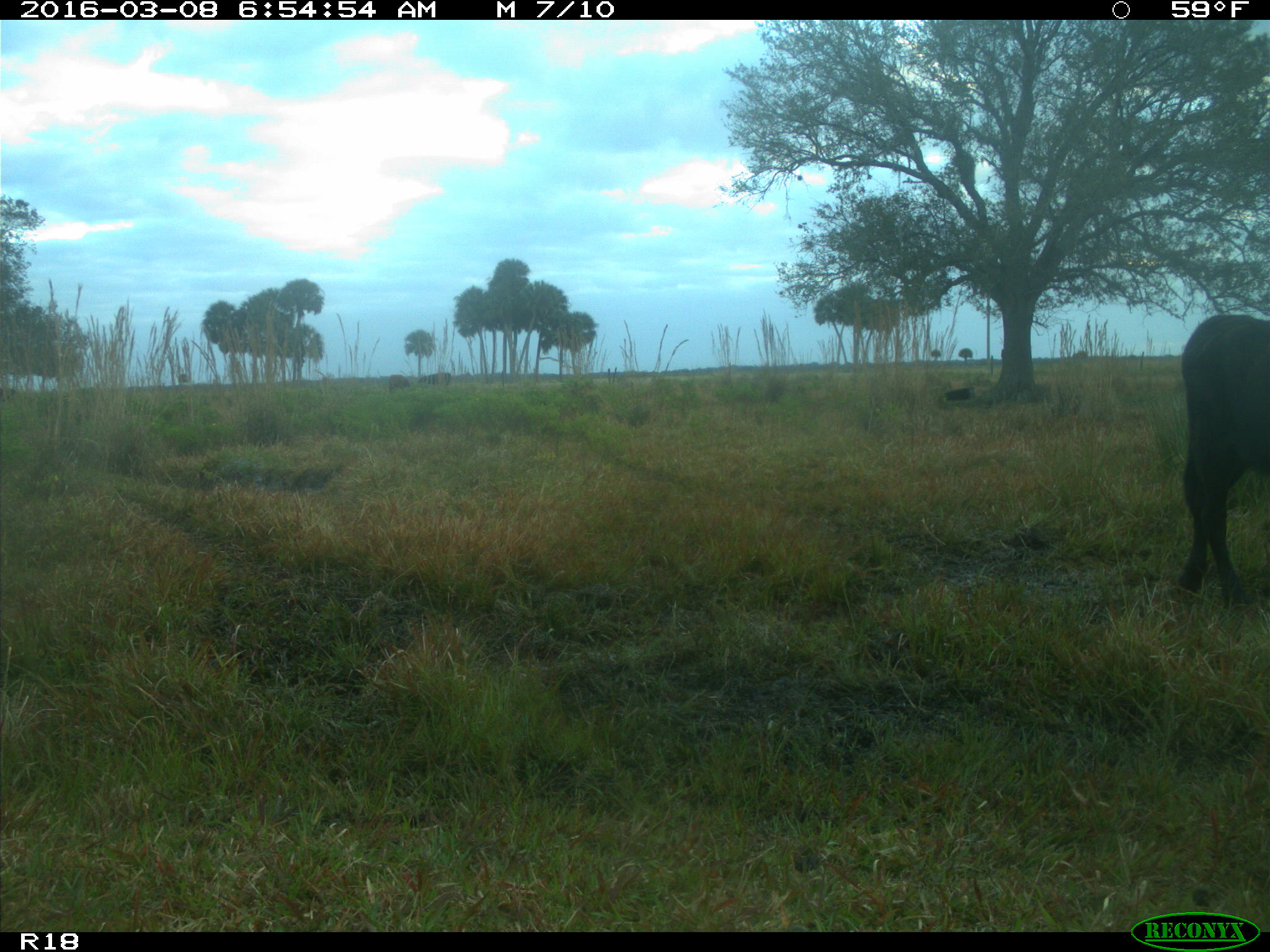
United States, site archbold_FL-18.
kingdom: Animalia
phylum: Chordata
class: Mammalia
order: Artiodactyla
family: Bovidae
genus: Bos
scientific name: Bos taurus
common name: domestic cow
Bos taurus (domestic cow).